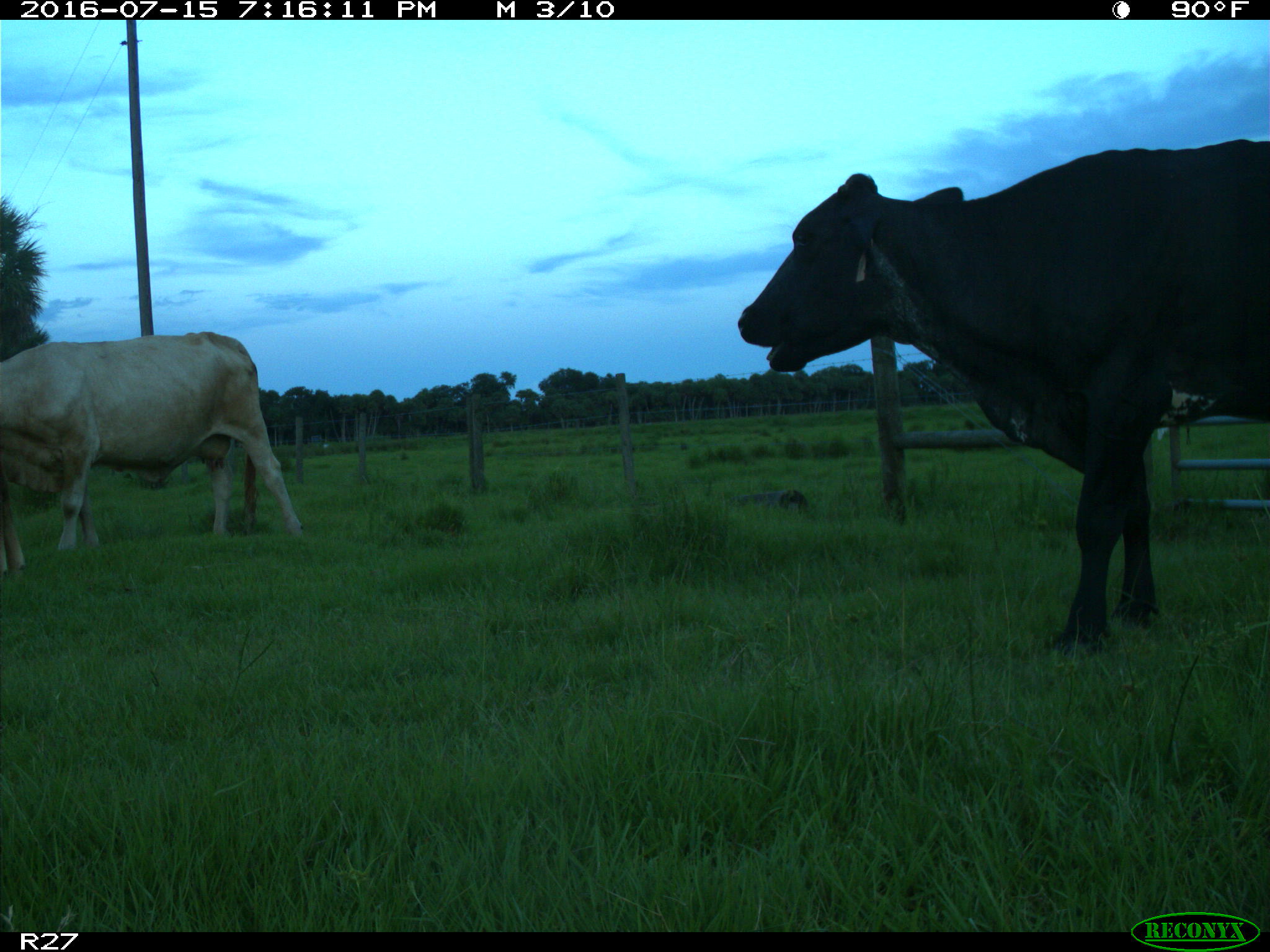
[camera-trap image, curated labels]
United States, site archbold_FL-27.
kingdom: Animalia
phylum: Chordata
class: Mammalia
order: Artiodactyla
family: Bovidae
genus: Bos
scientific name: Bos taurus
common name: domestic cow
Bos taurus (domestic cow).